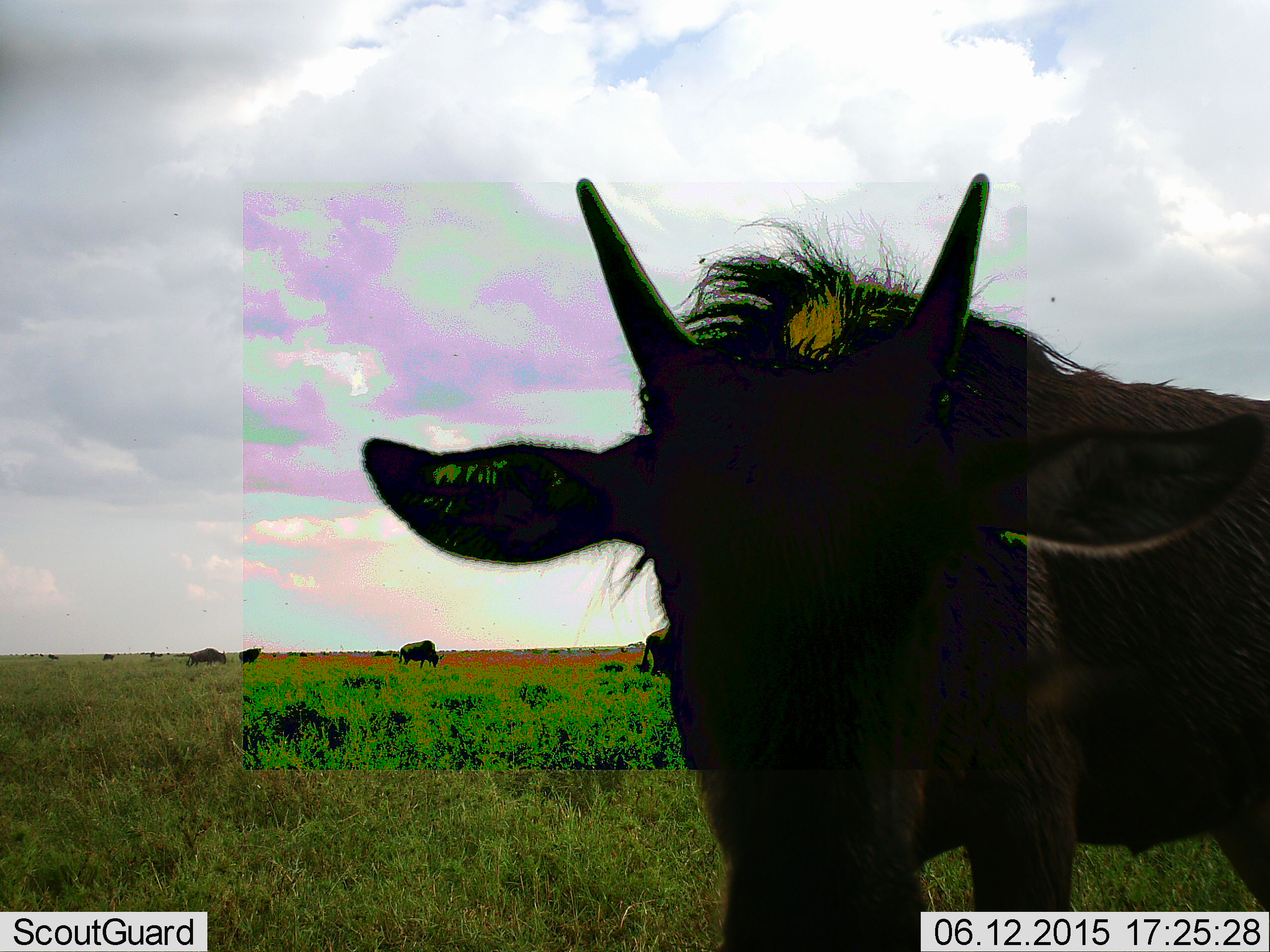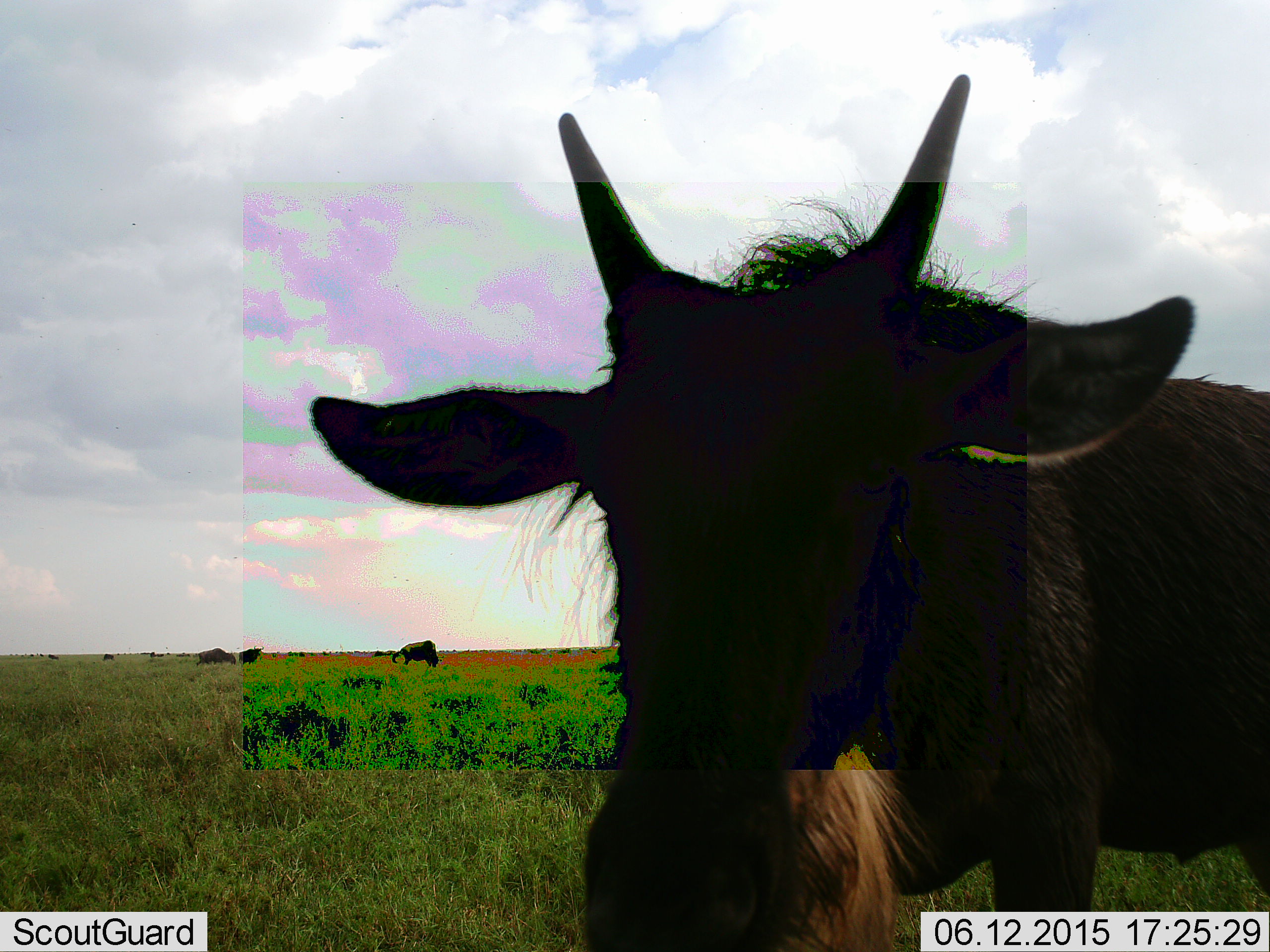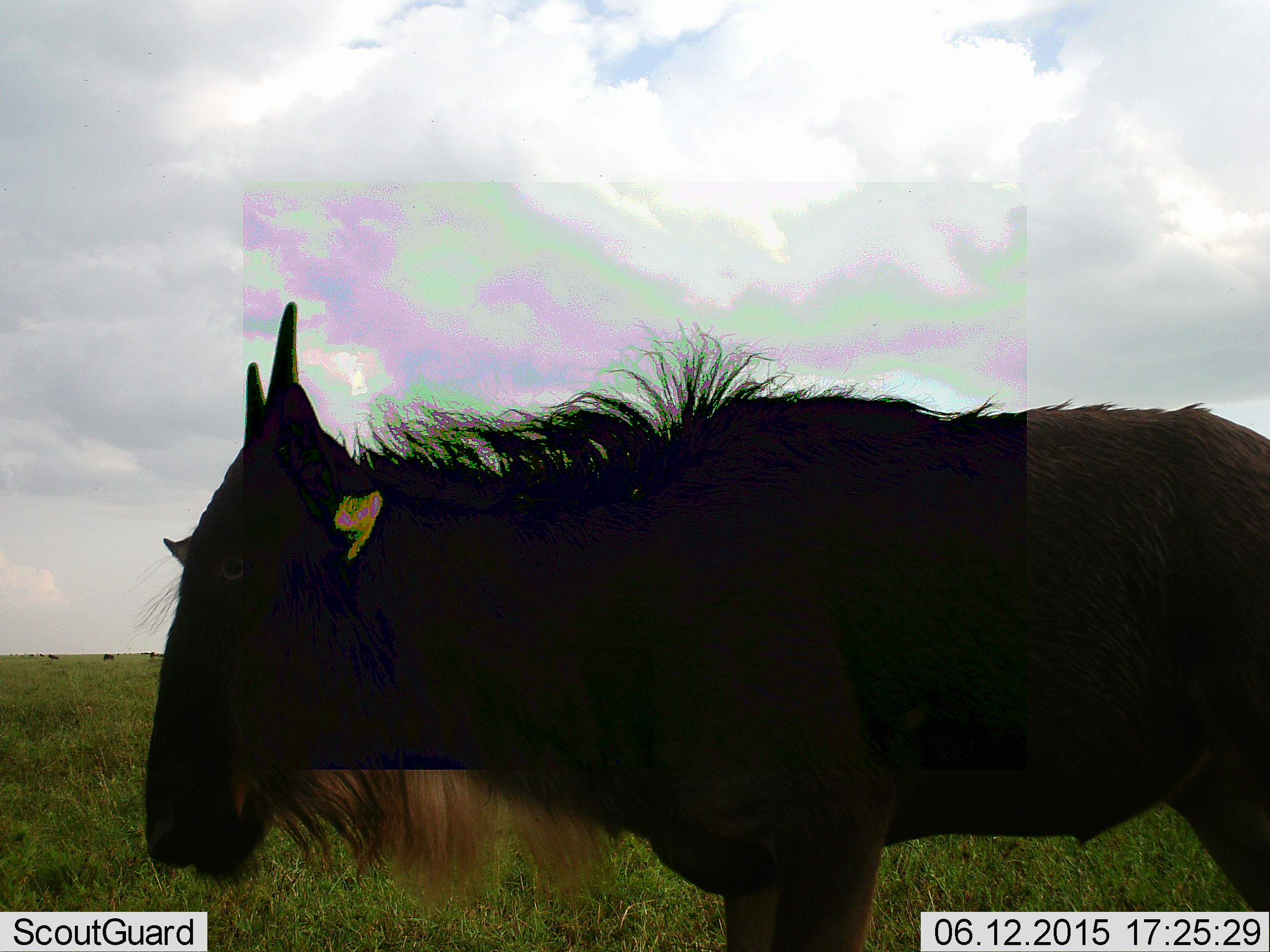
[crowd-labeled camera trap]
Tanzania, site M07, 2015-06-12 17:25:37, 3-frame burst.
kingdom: Animalia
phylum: Chordata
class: Mammalia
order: Artiodactyla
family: Bovidae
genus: Connochaetes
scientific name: Connochaetes taurinus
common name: blue wildebeest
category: wildebeest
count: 4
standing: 80%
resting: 10%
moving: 60%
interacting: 0%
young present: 10%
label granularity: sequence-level